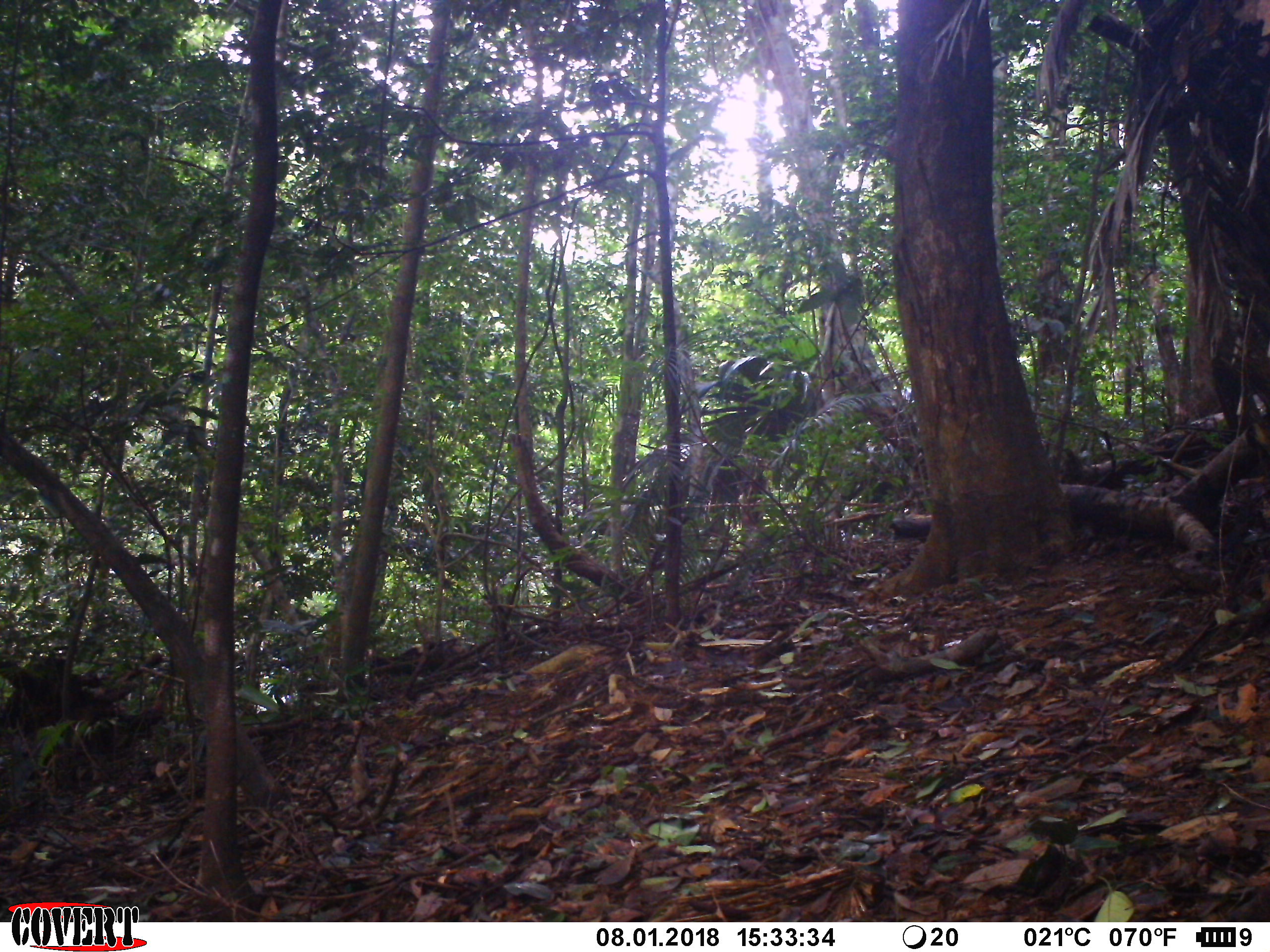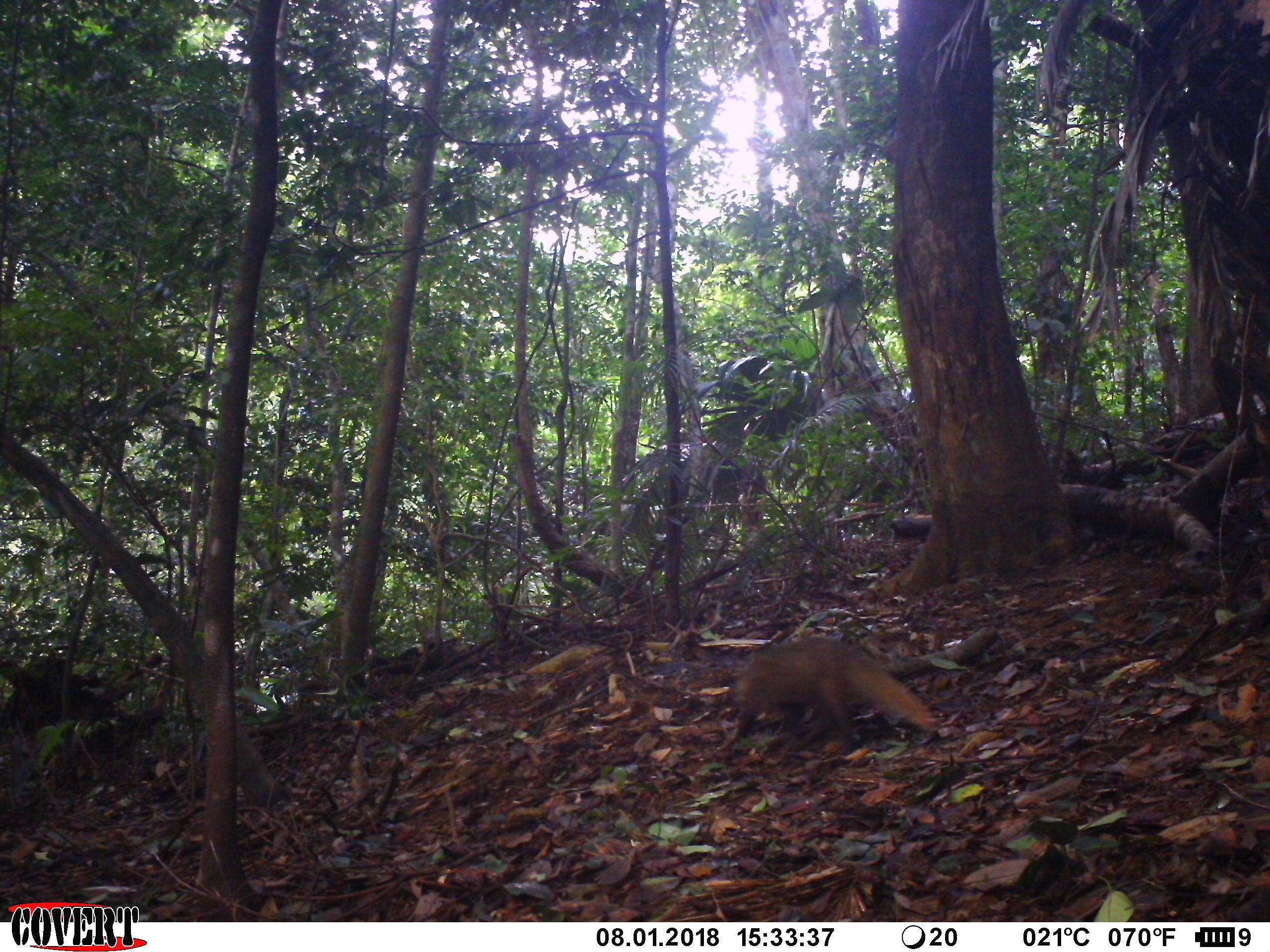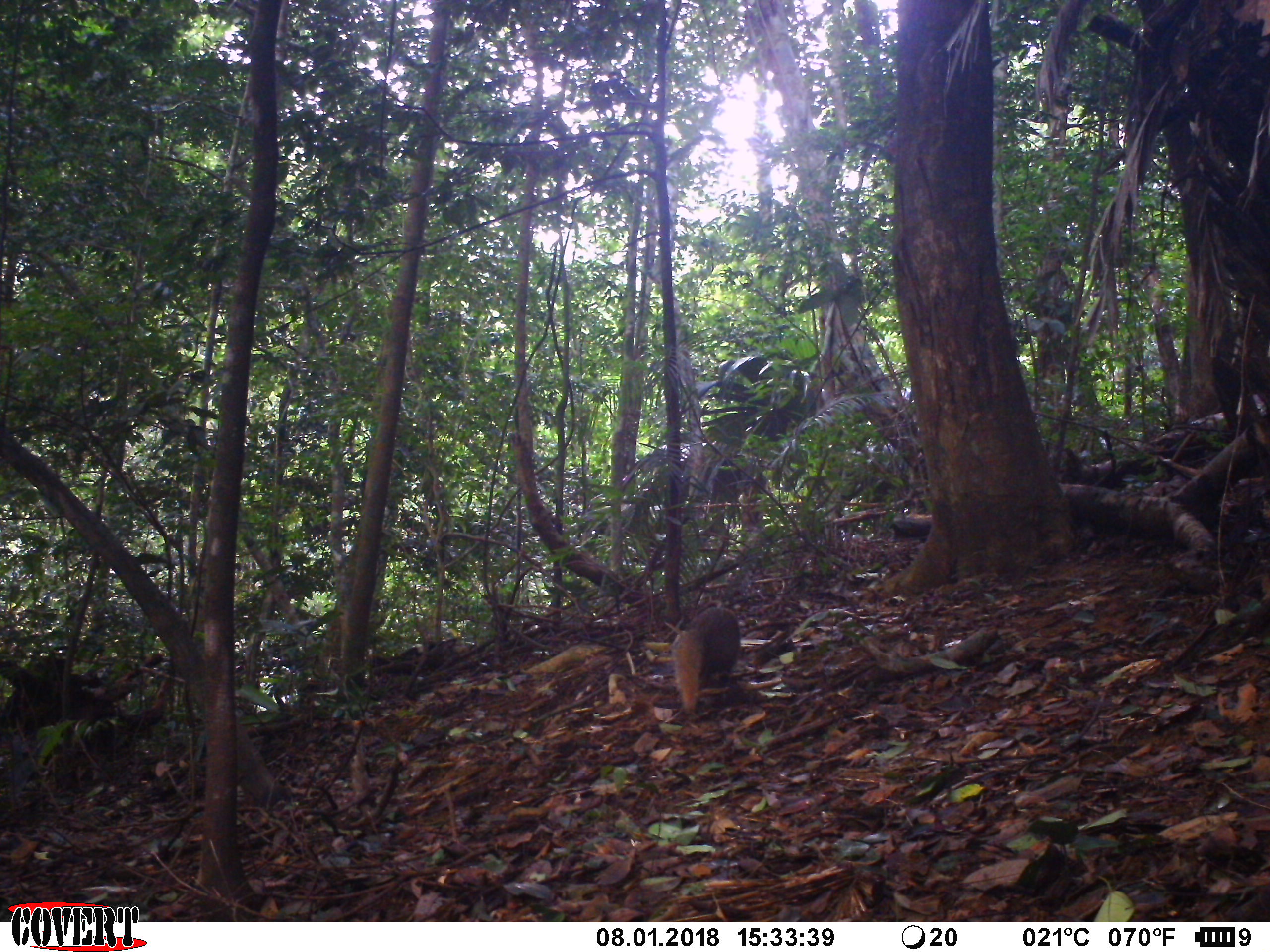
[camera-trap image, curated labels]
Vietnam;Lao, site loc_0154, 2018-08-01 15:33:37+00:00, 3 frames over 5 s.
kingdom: Animalia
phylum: Chordata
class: Mammalia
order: Carnivora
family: Herpestidae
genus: Urva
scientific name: Urva urva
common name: crab-eating mongoose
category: crab eating mongoose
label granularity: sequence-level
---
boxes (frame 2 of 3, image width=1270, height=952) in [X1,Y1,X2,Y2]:
crab eating mongoose: [716,636,941,752]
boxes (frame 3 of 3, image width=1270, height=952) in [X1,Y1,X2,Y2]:
crab eating mongoose: [671,606,740,715]